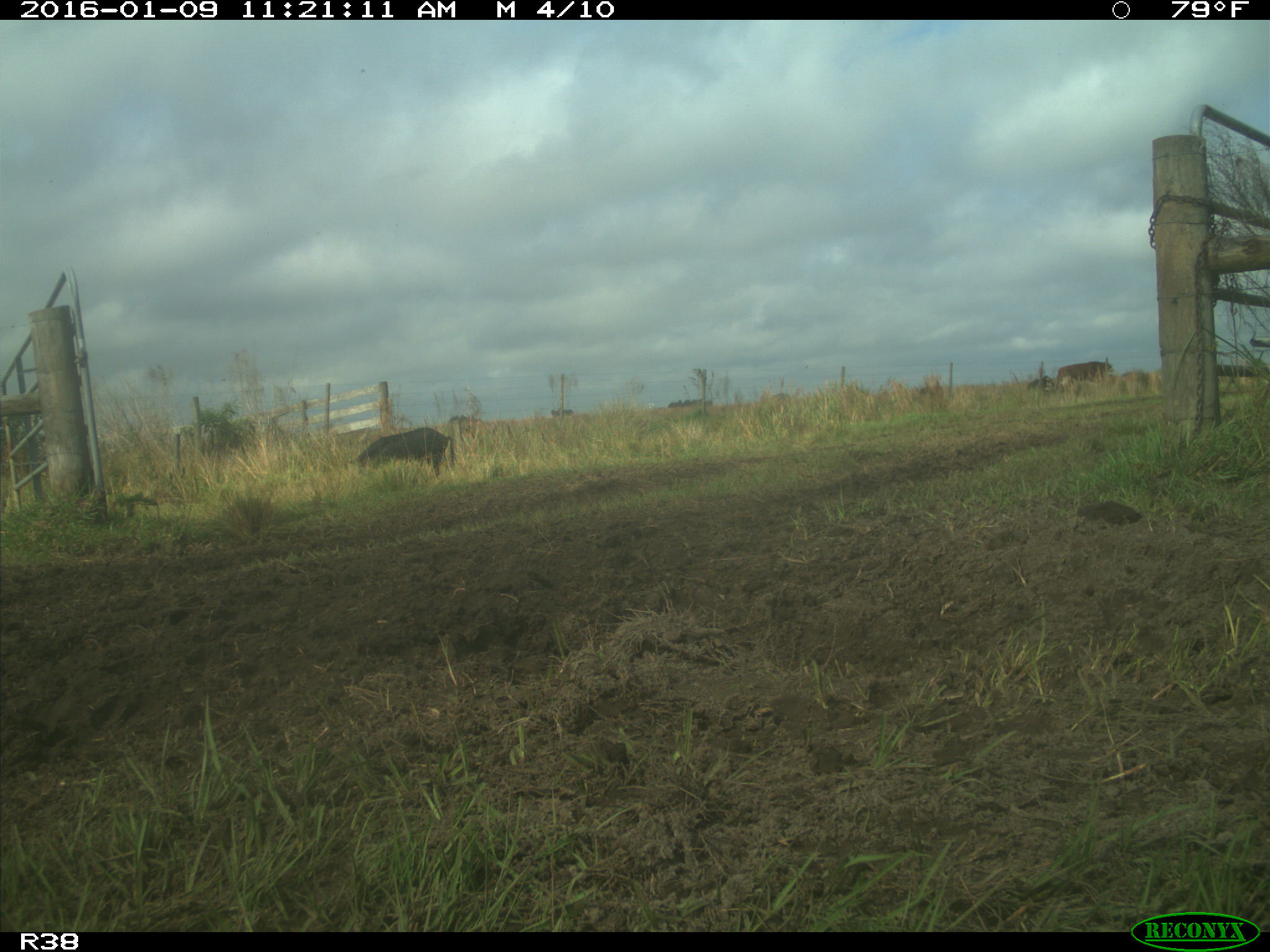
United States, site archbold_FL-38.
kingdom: Animalia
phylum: Chordata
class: Mammalia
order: Artiodactyla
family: Suidae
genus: Sus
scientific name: Sus scrofa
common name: wild boar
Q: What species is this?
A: Sus scrofa (wild boar).